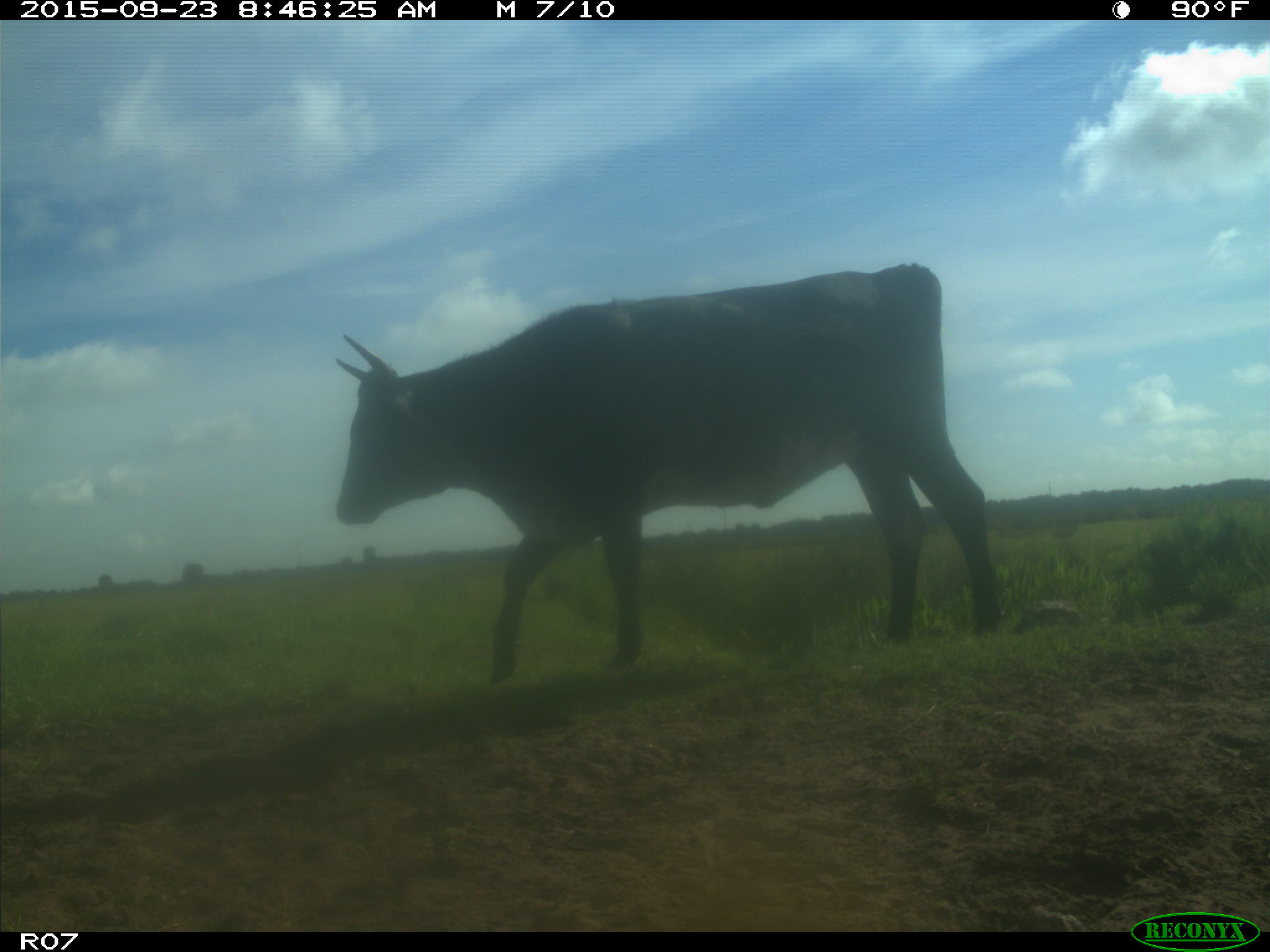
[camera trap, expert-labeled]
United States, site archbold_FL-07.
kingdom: Animalia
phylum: Chordata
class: Mammalia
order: Artiodactyla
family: Bovidae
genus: Bos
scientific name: Bos taurus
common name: domestic cow